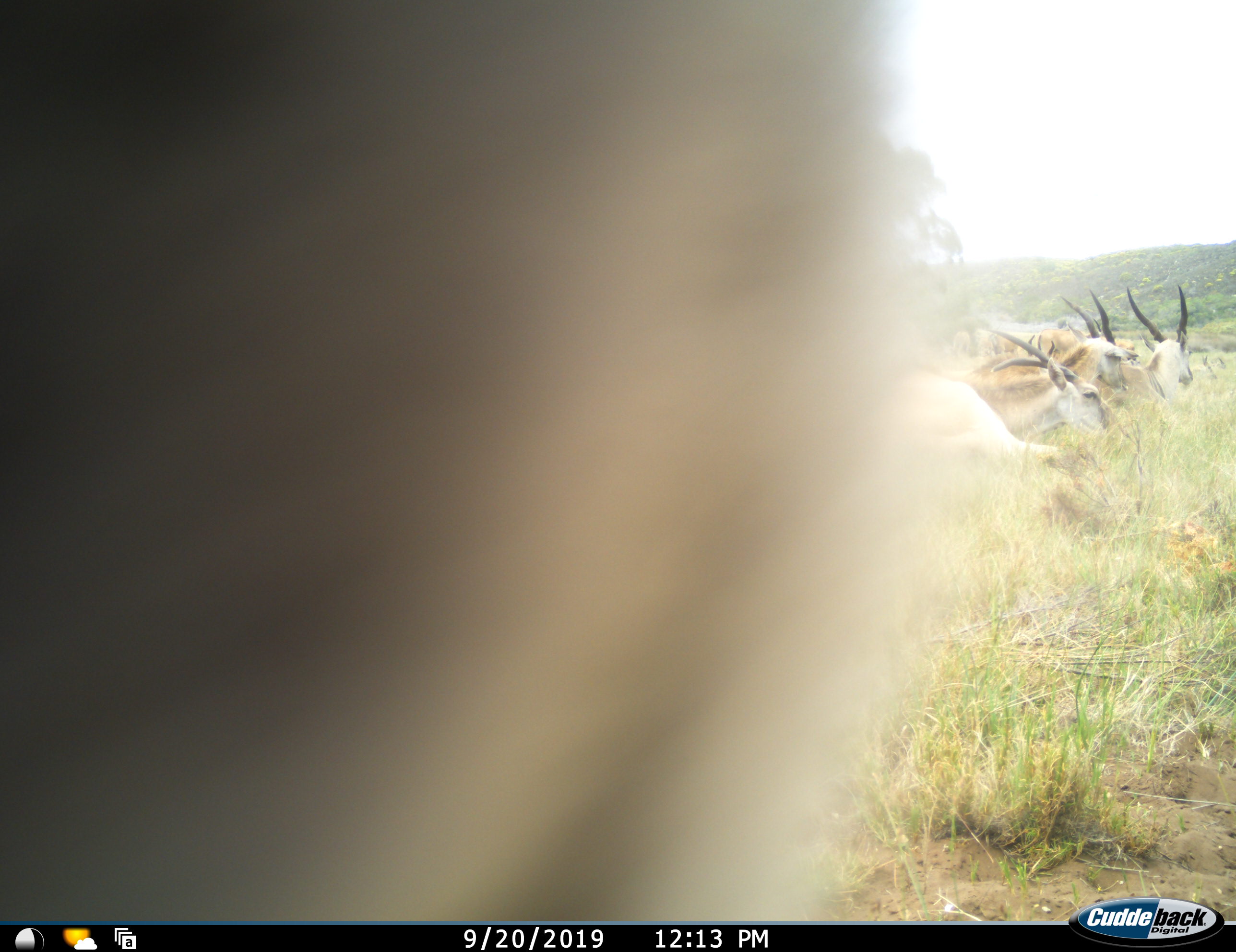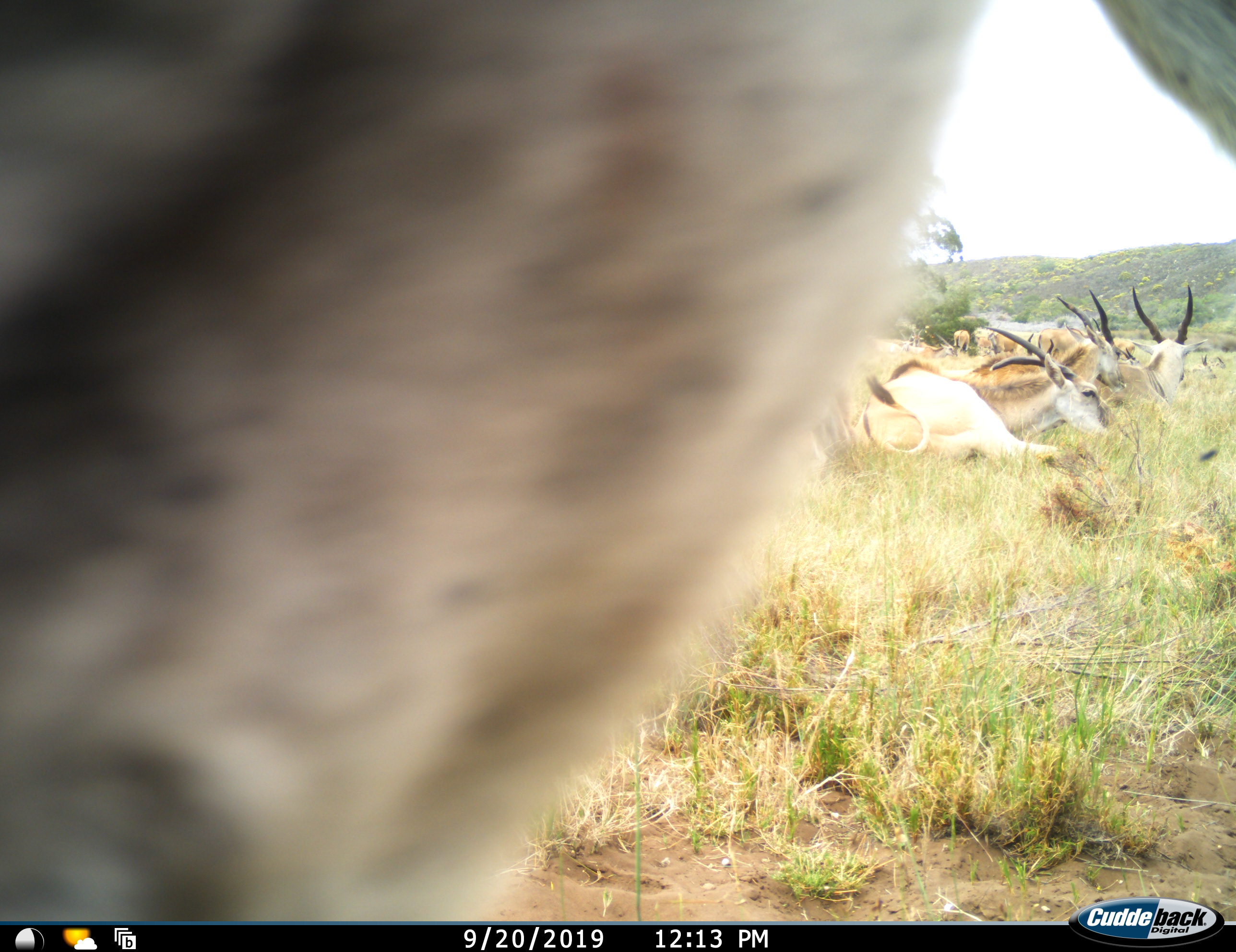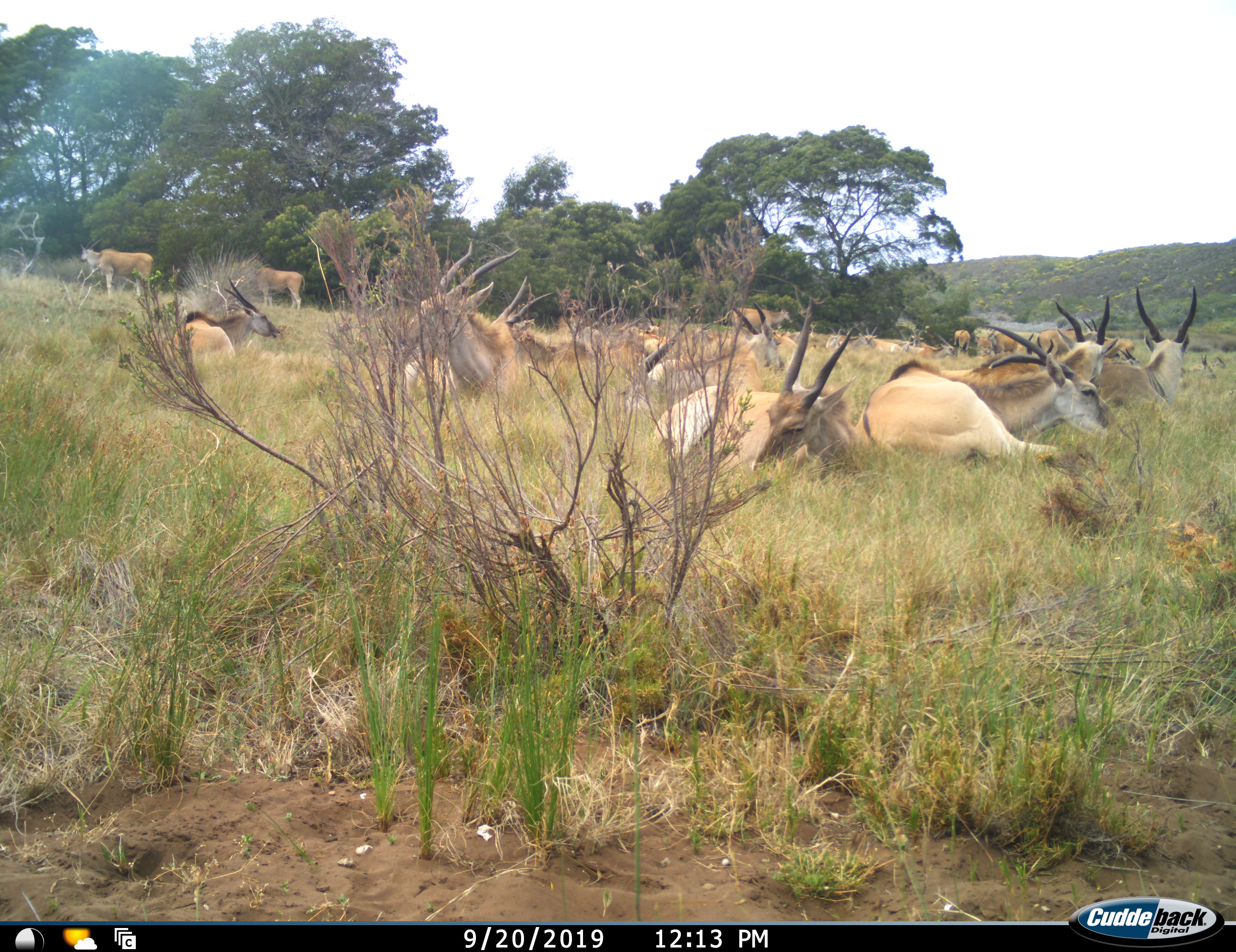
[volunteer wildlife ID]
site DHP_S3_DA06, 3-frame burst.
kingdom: Animalia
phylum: Chordata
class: Mammalia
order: Artiodactyla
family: Bovidae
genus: Tragelaphus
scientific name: Tragelaphus oryx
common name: eland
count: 11-50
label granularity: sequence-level